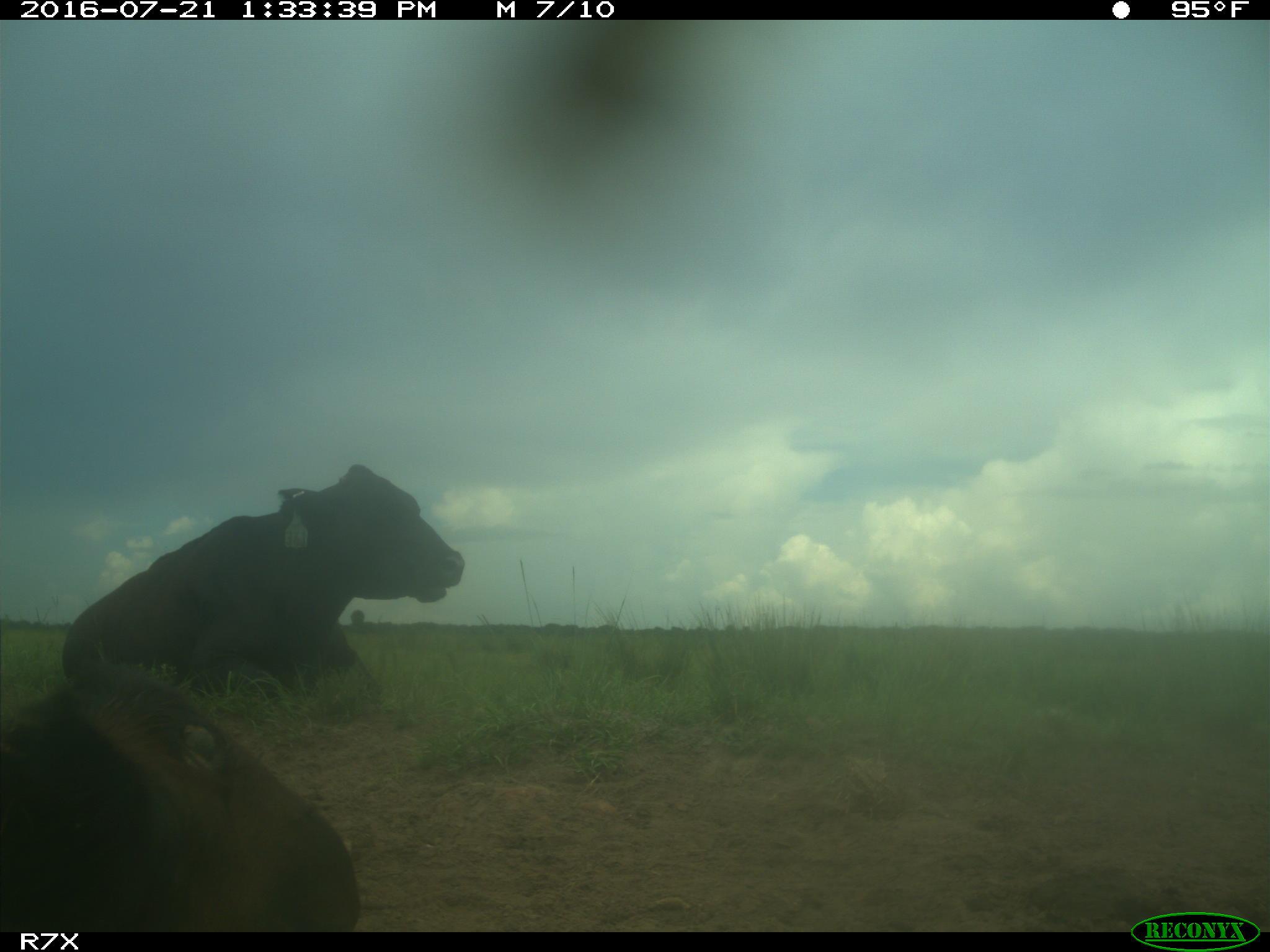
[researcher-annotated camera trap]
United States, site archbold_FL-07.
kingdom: Animalia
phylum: Chordata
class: Mammalia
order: Artiodactyla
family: Bovidae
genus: Bos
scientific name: Bos taurus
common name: domestic cow